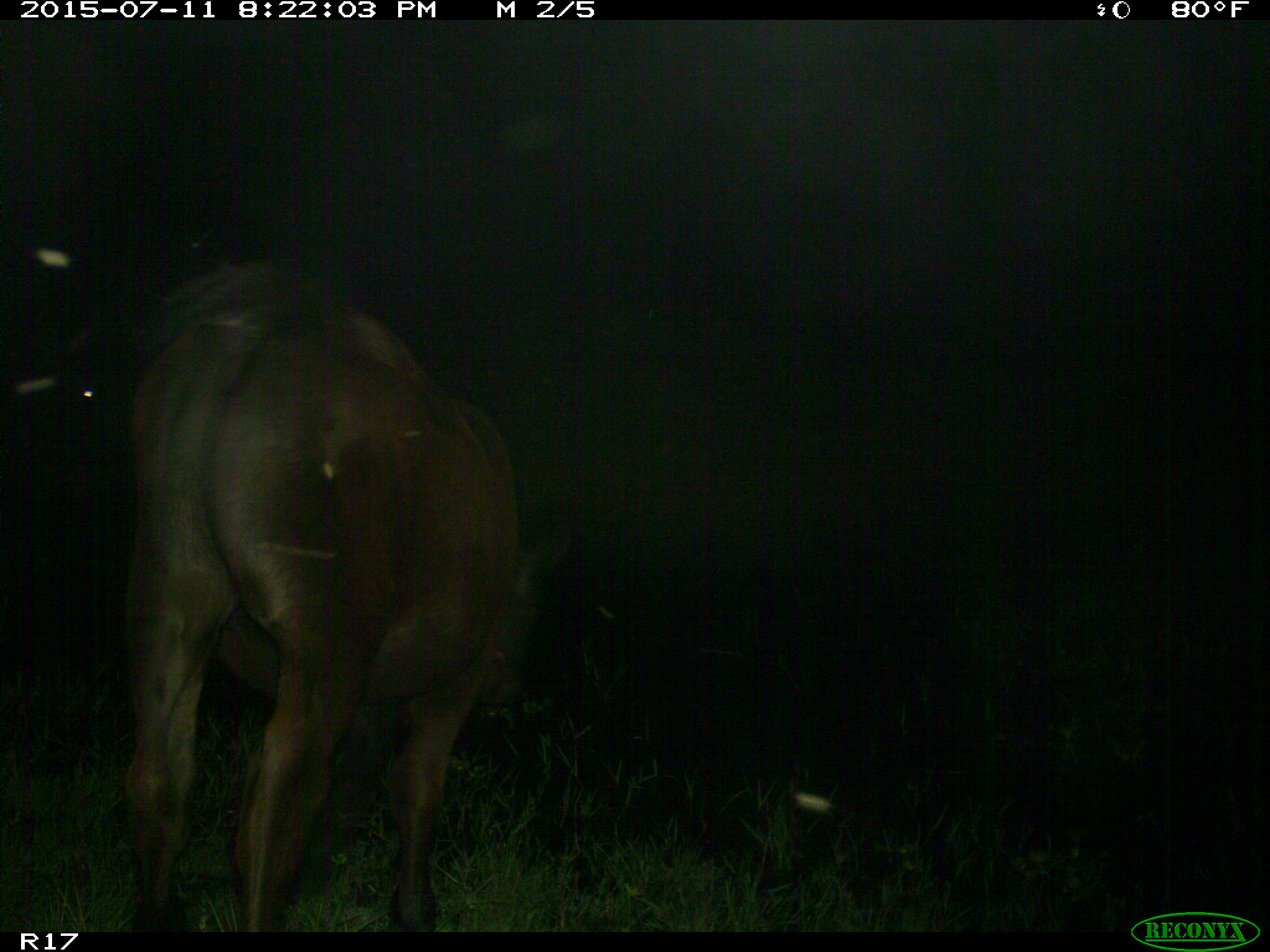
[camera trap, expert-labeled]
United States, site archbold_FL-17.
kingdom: Animalia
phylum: Chordata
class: Mammalia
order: Artiodactyla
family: Bovidae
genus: Bos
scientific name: Bos taurus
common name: domestic cow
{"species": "Bos taurus (domestic cow)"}